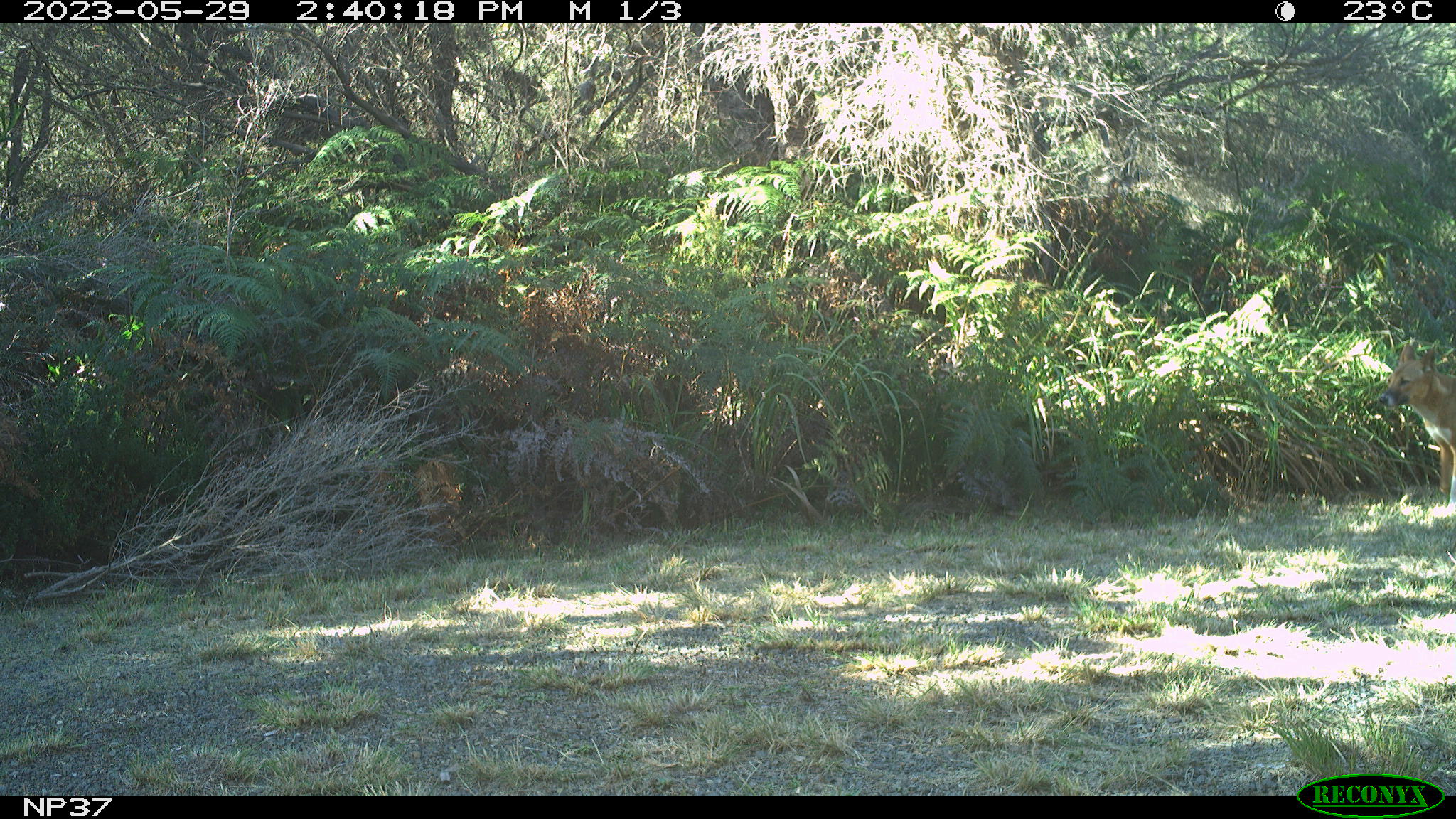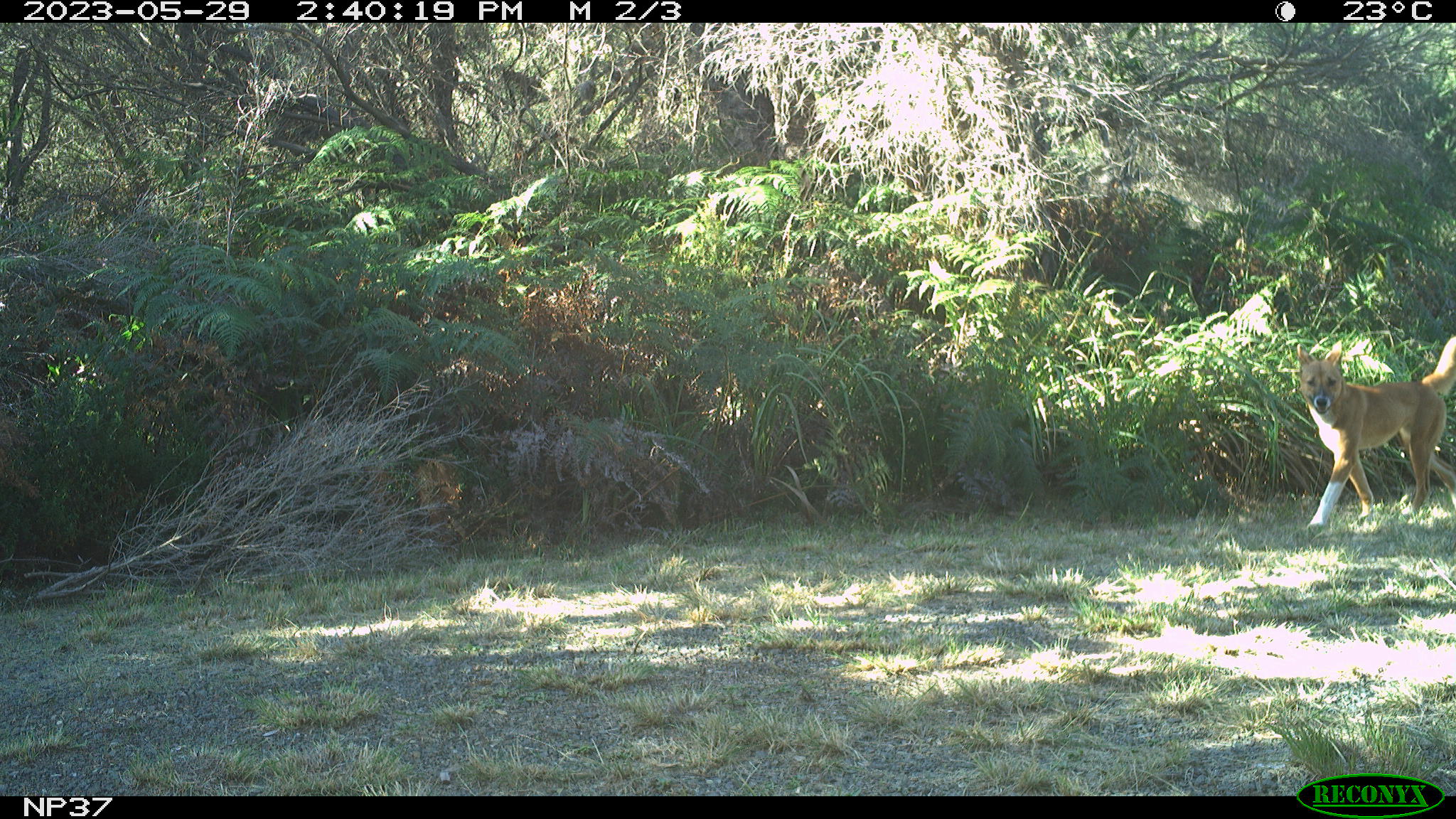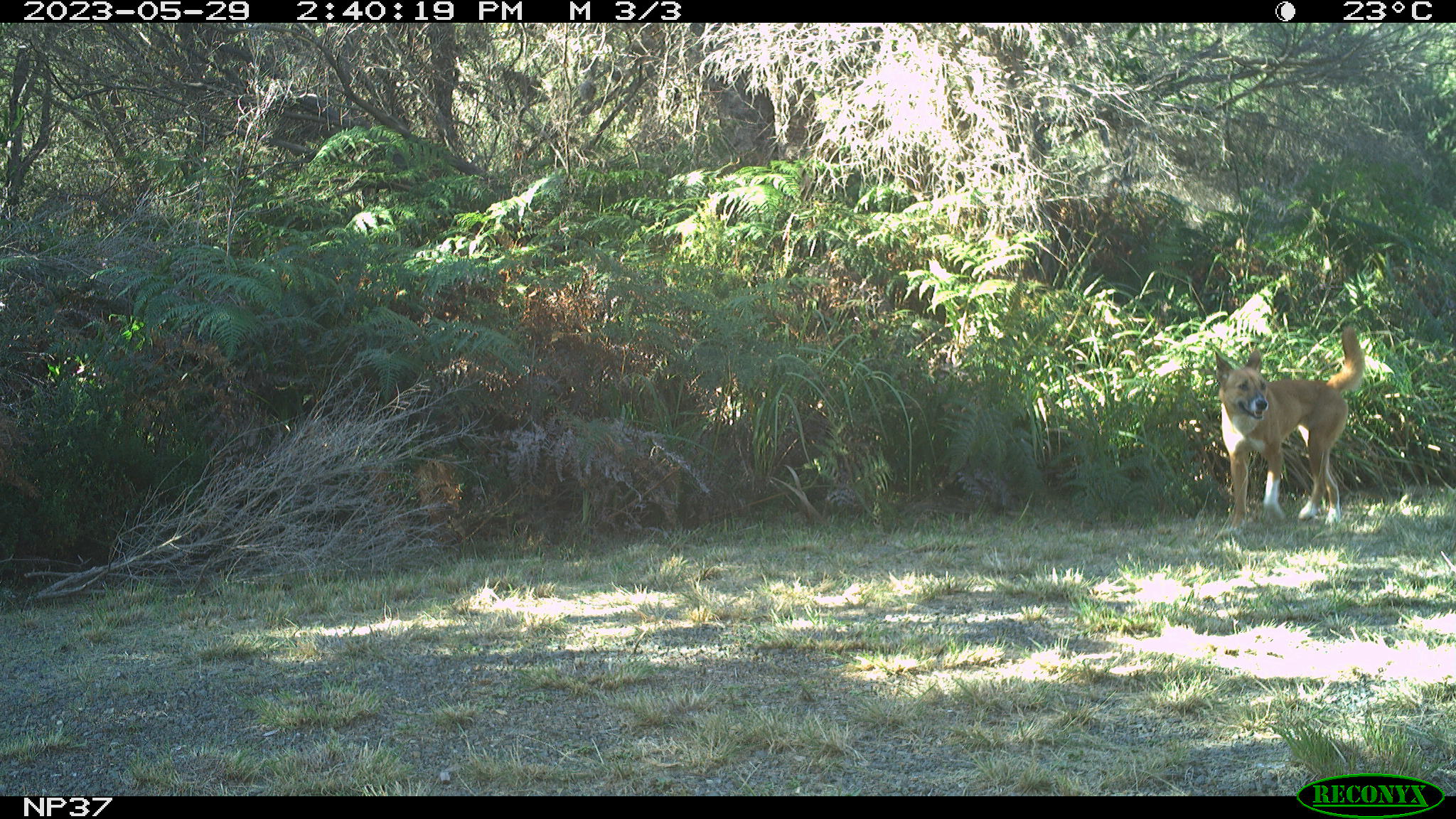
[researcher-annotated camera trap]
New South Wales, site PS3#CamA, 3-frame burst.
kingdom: Animalia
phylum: Chordata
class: Mammalia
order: Carnivora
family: Canidae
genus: Canis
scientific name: Canis familiaris dingo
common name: dingo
Dingo (Canis familiaris dingo).